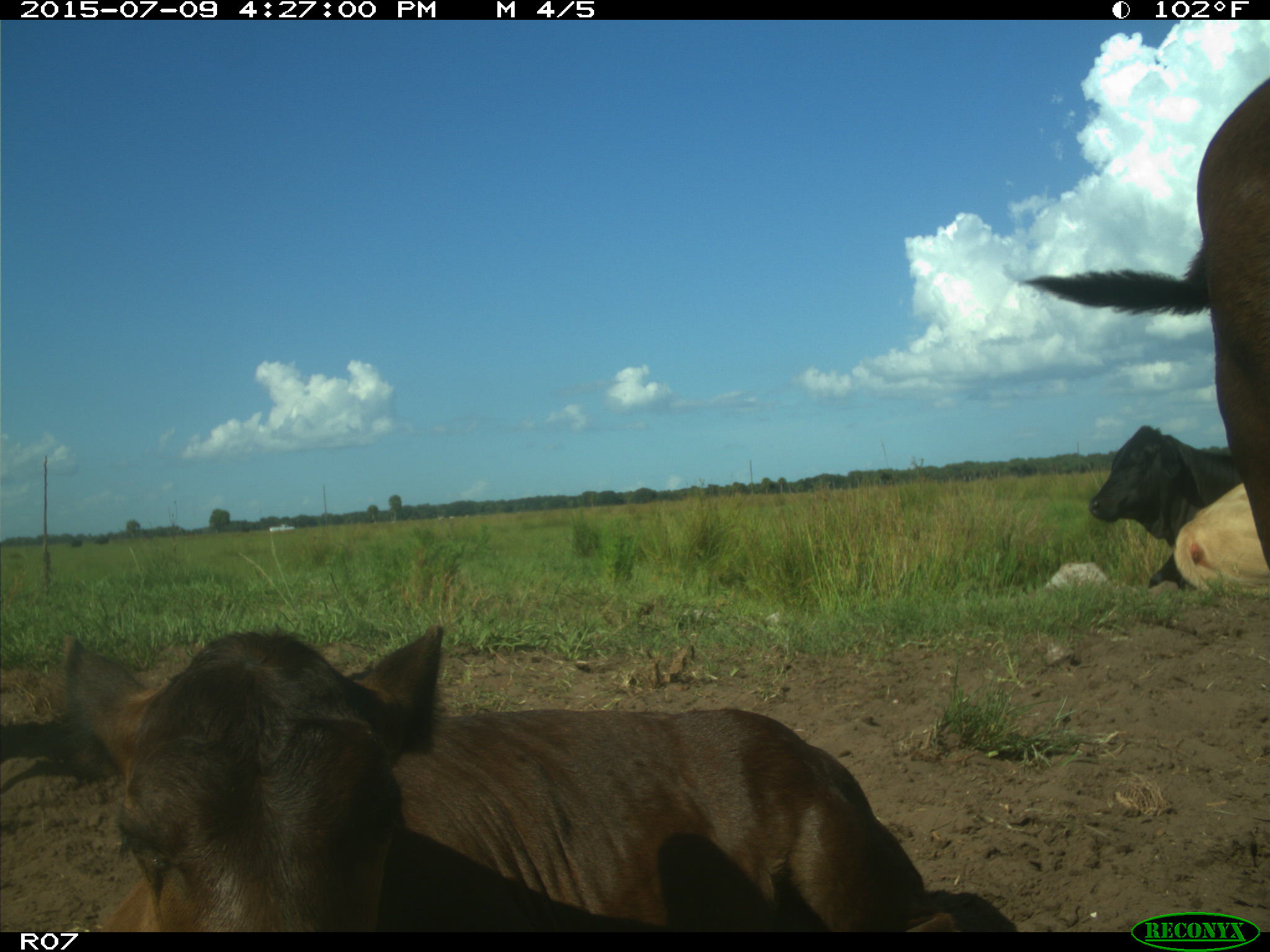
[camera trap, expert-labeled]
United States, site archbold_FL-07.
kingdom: Animalia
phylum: Chordata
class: Mammalia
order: Artiodactyla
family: Bovidae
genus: Bos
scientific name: Bos taurus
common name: domestic cow